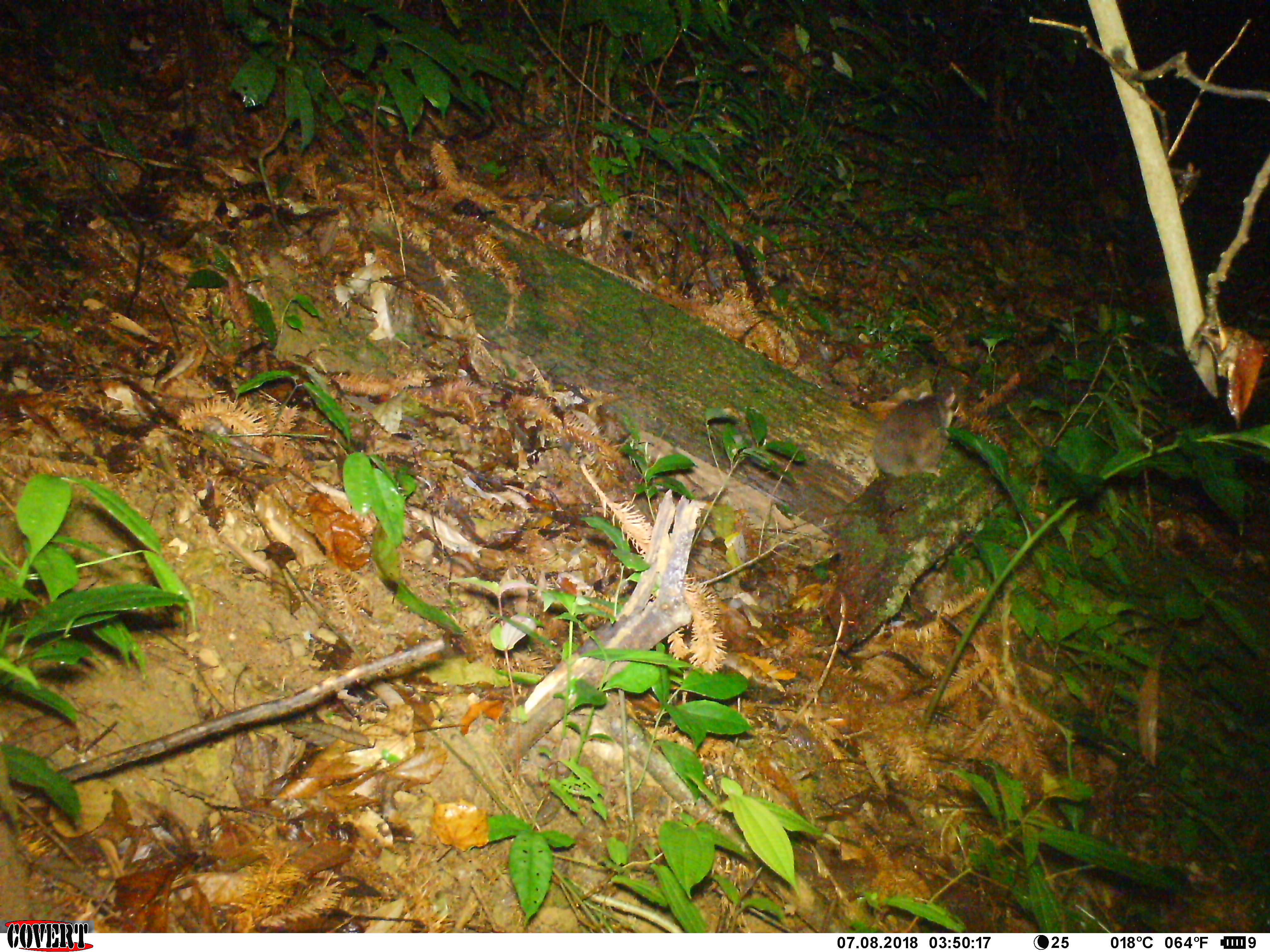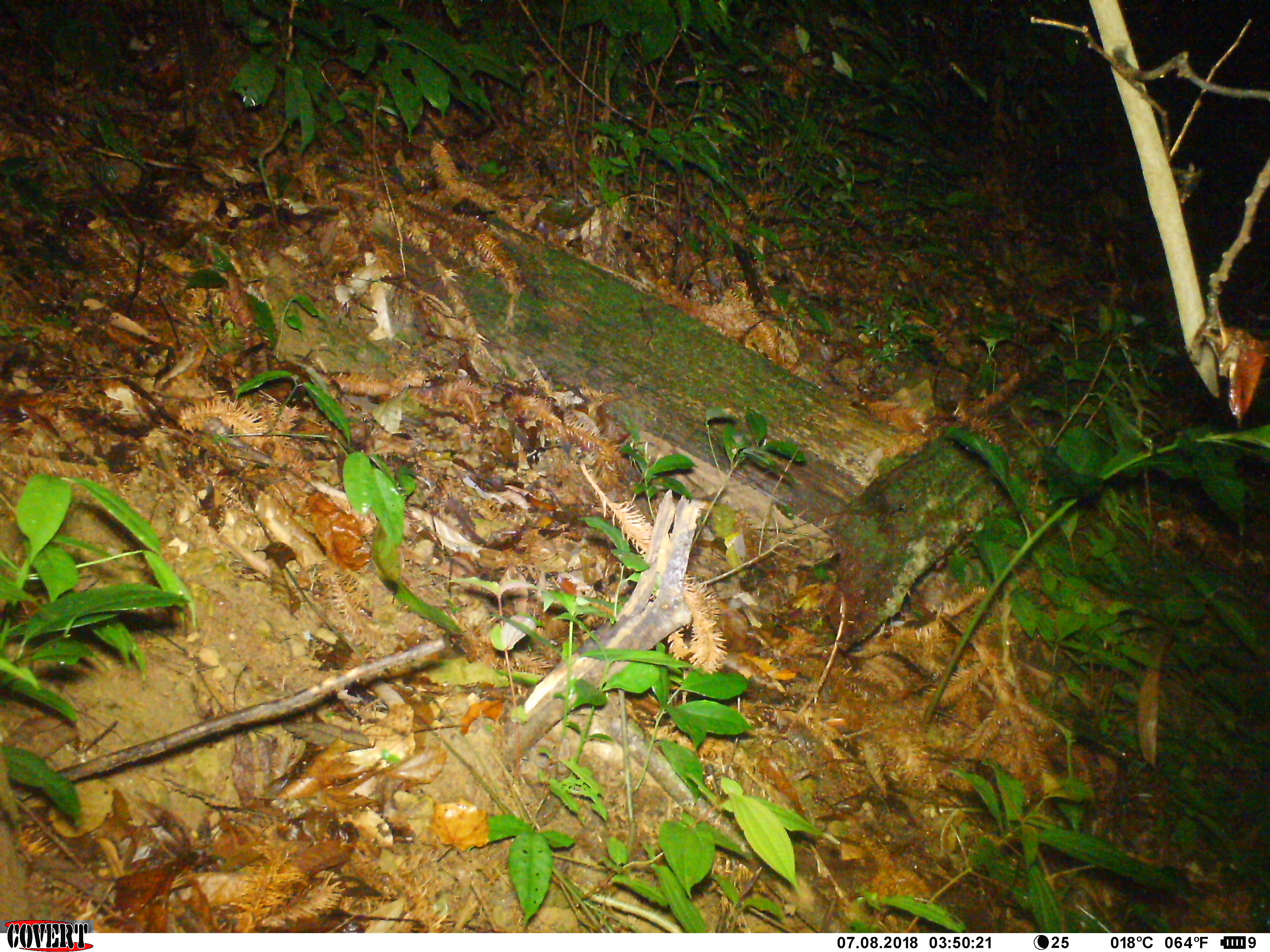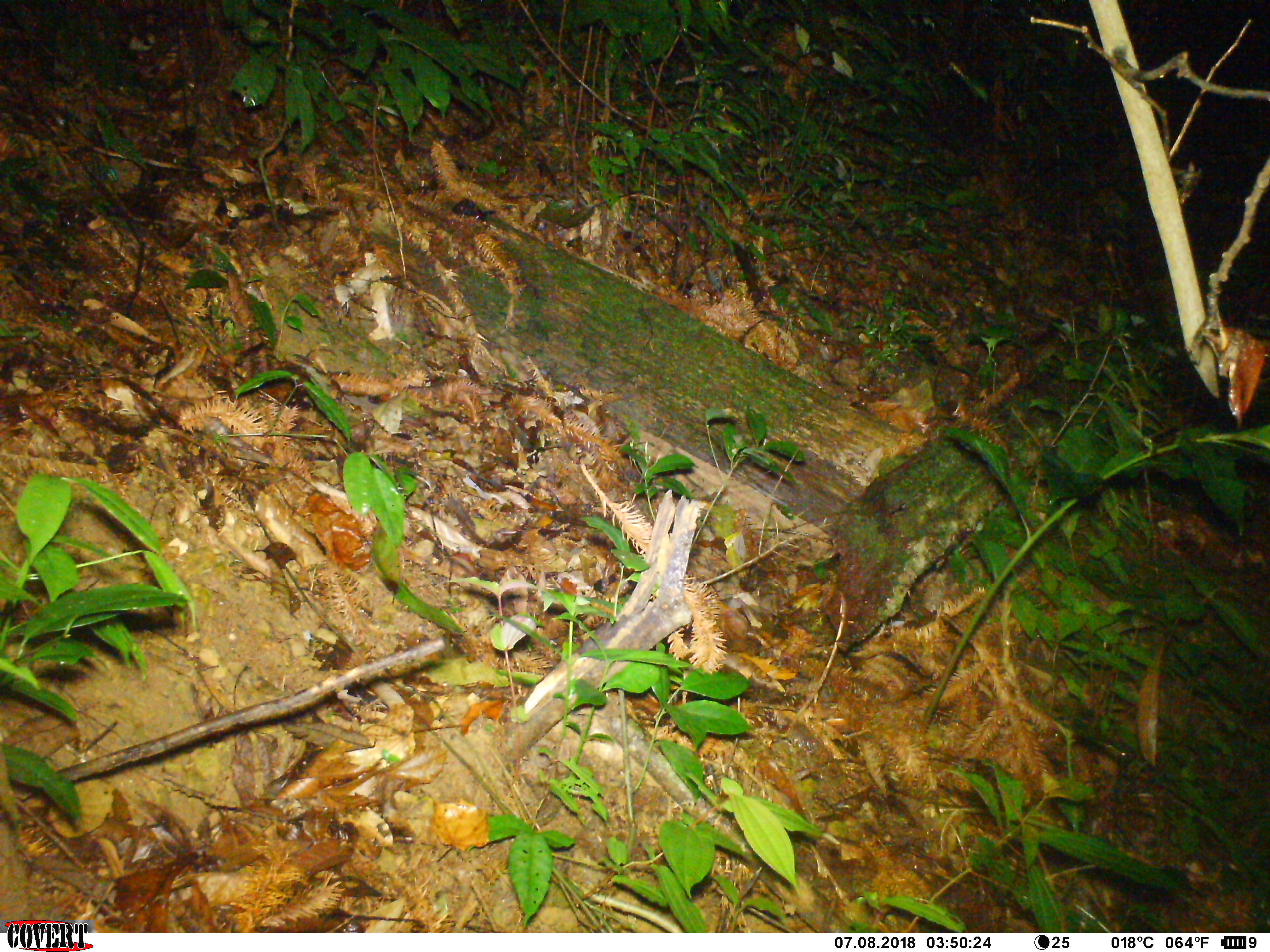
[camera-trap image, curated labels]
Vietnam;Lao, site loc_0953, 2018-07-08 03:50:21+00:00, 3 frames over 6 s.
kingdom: Animalia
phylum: Chordata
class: Mammalia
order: Carnivora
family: Mustelidae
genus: Melogale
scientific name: Melogale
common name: ferret badger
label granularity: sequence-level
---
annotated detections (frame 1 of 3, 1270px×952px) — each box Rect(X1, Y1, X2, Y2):
ferret badger: Rect(872, 391, 955, 477)